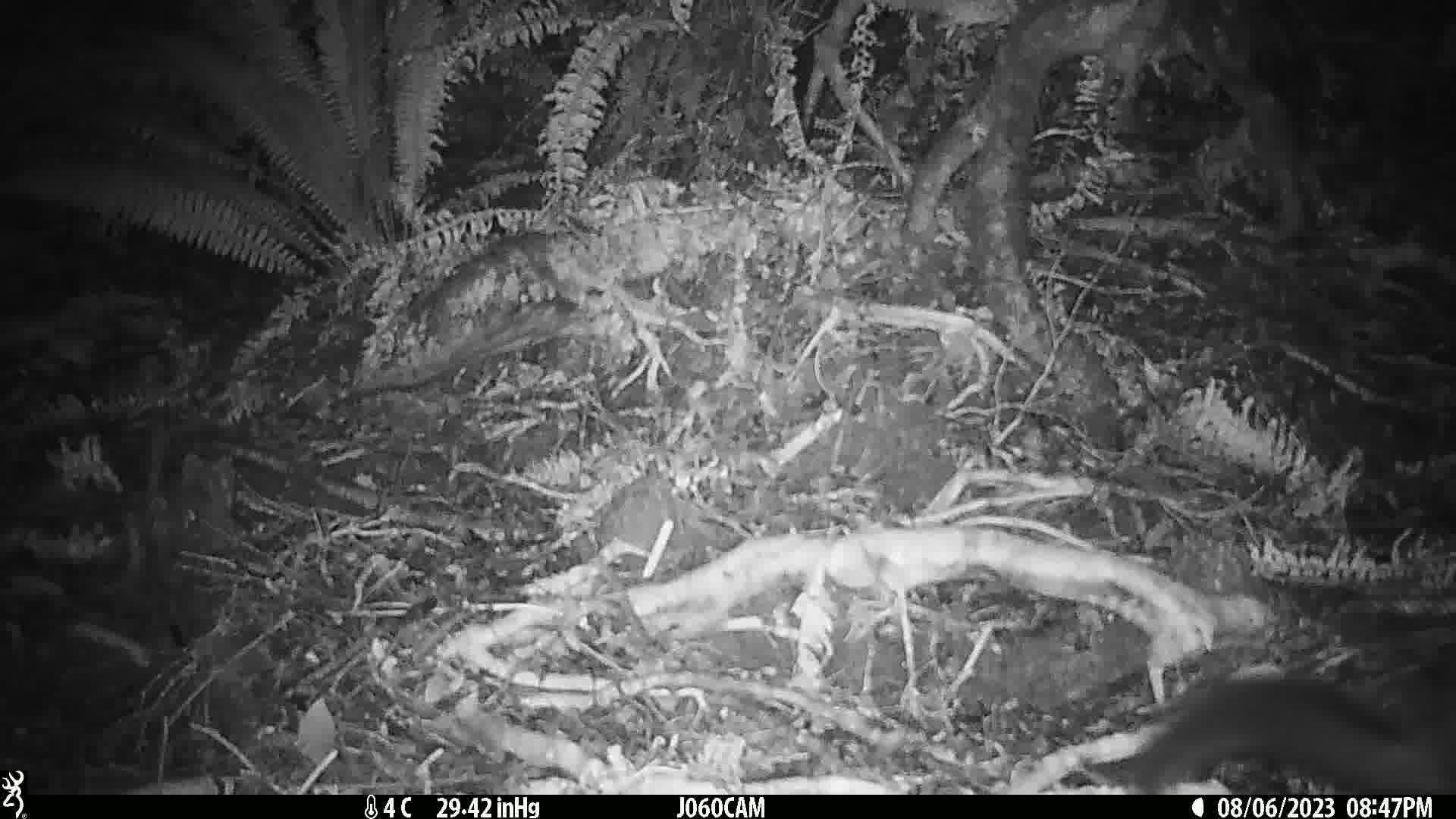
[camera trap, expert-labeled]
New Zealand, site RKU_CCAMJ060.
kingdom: Animalia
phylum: Chordata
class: Mammalia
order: Diprotodontia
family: Phalangeridae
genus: Trichosurus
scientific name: Trichosurus vulpecula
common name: common brushtail possum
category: possum